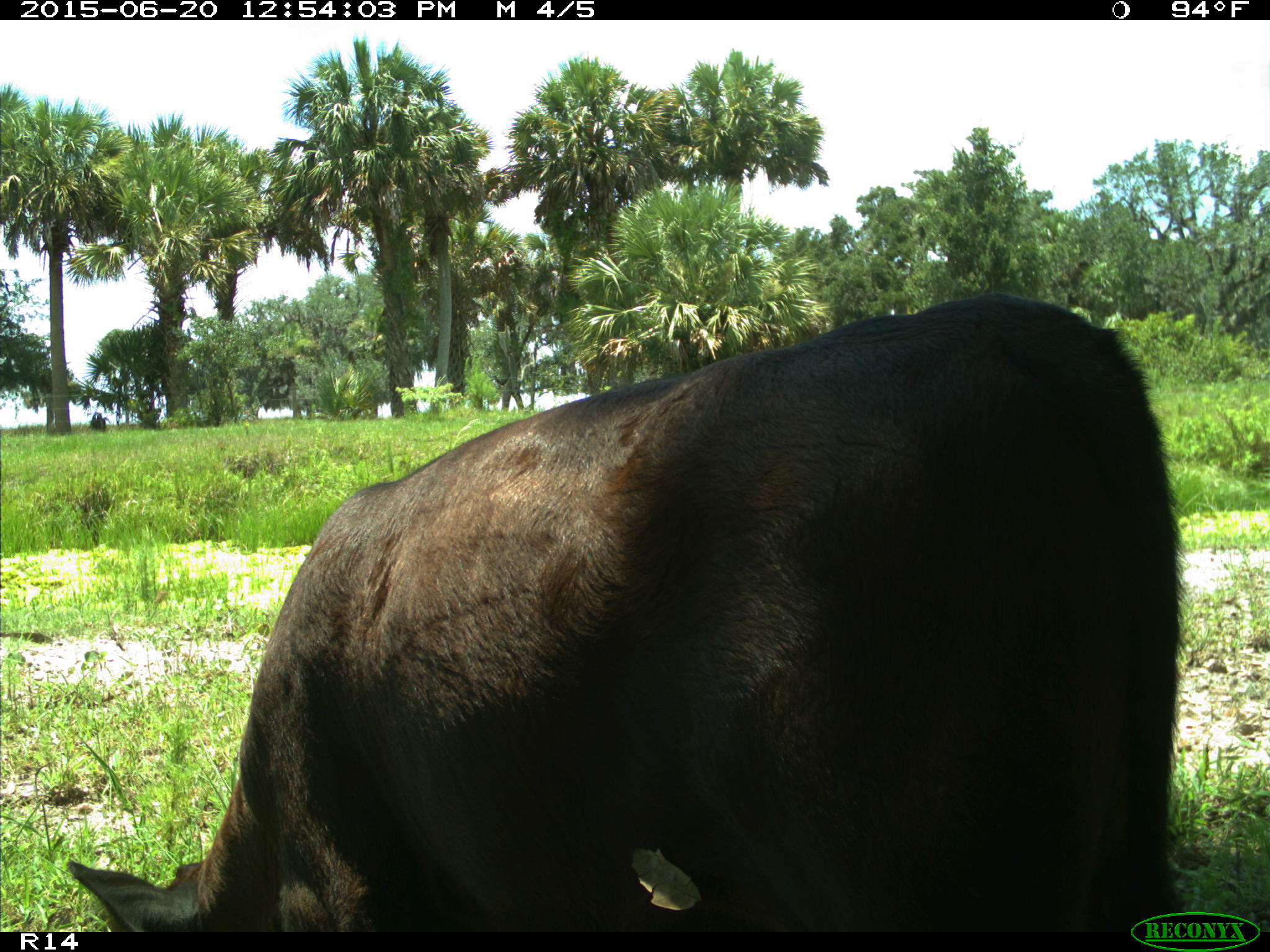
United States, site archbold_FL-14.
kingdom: Animalia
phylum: Chordata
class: Mammalia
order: Artiodactyla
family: Bovidae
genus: Bos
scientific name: Bos taurus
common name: domestic cow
Bos taurus (domestic cow).